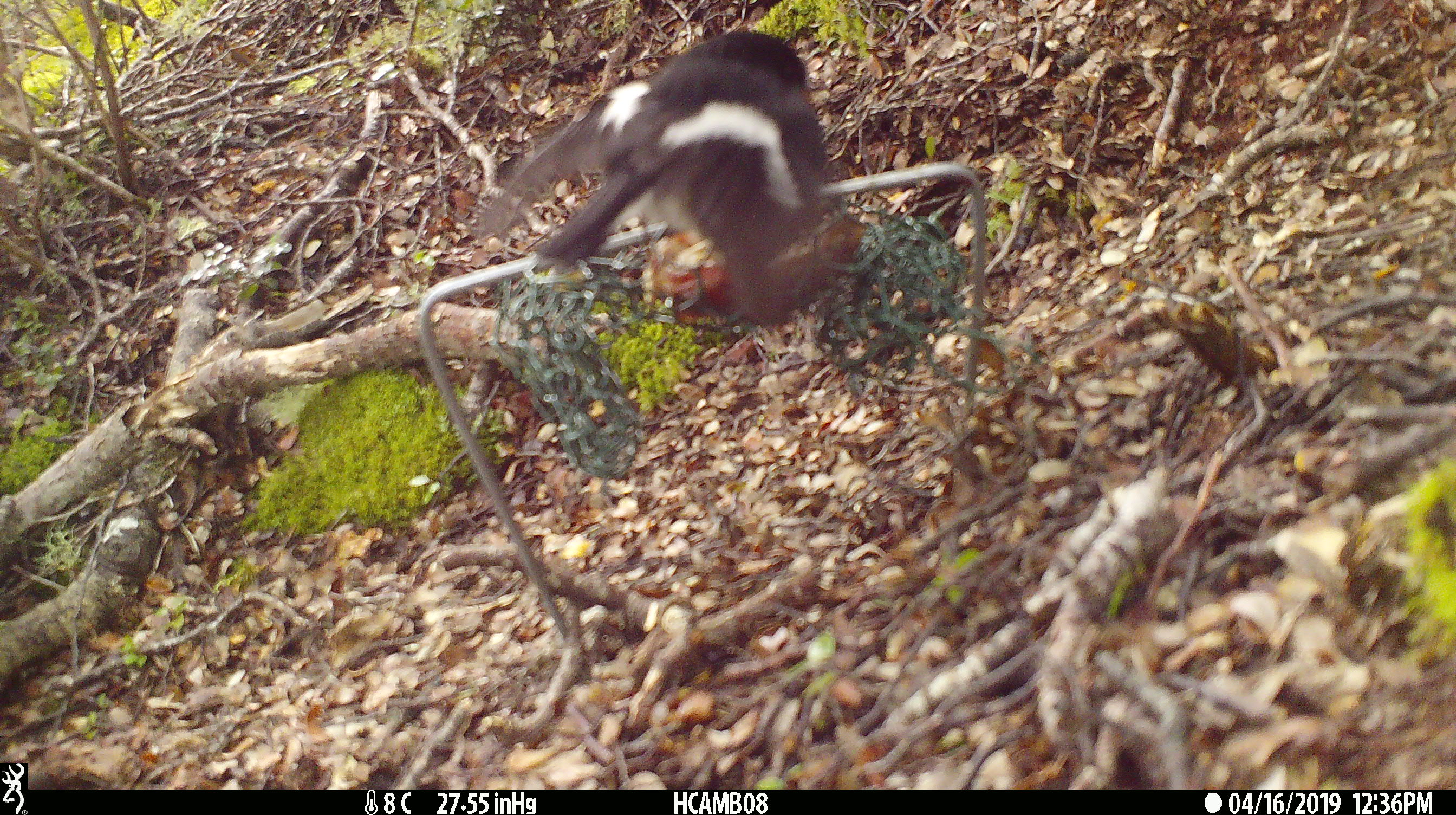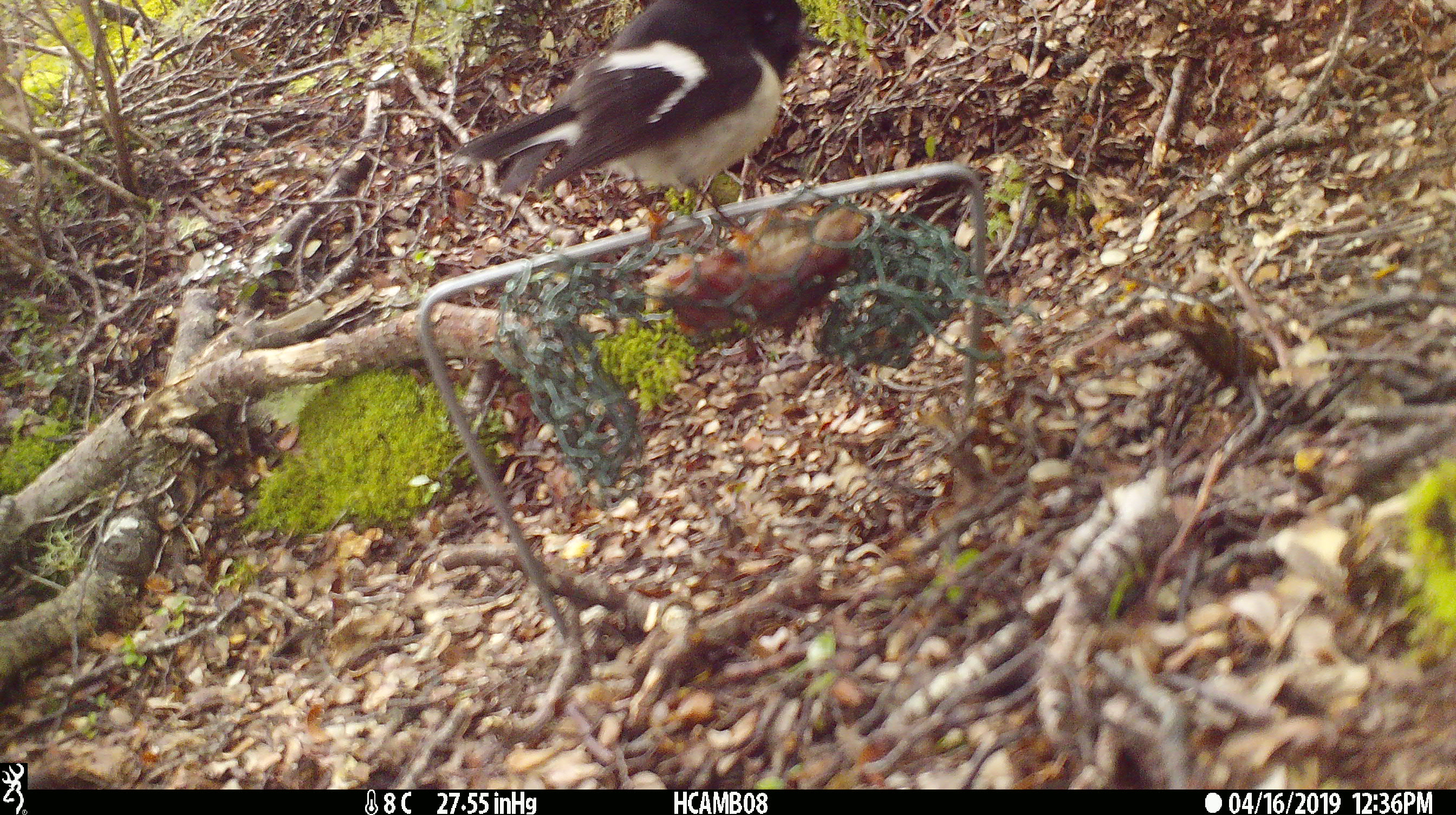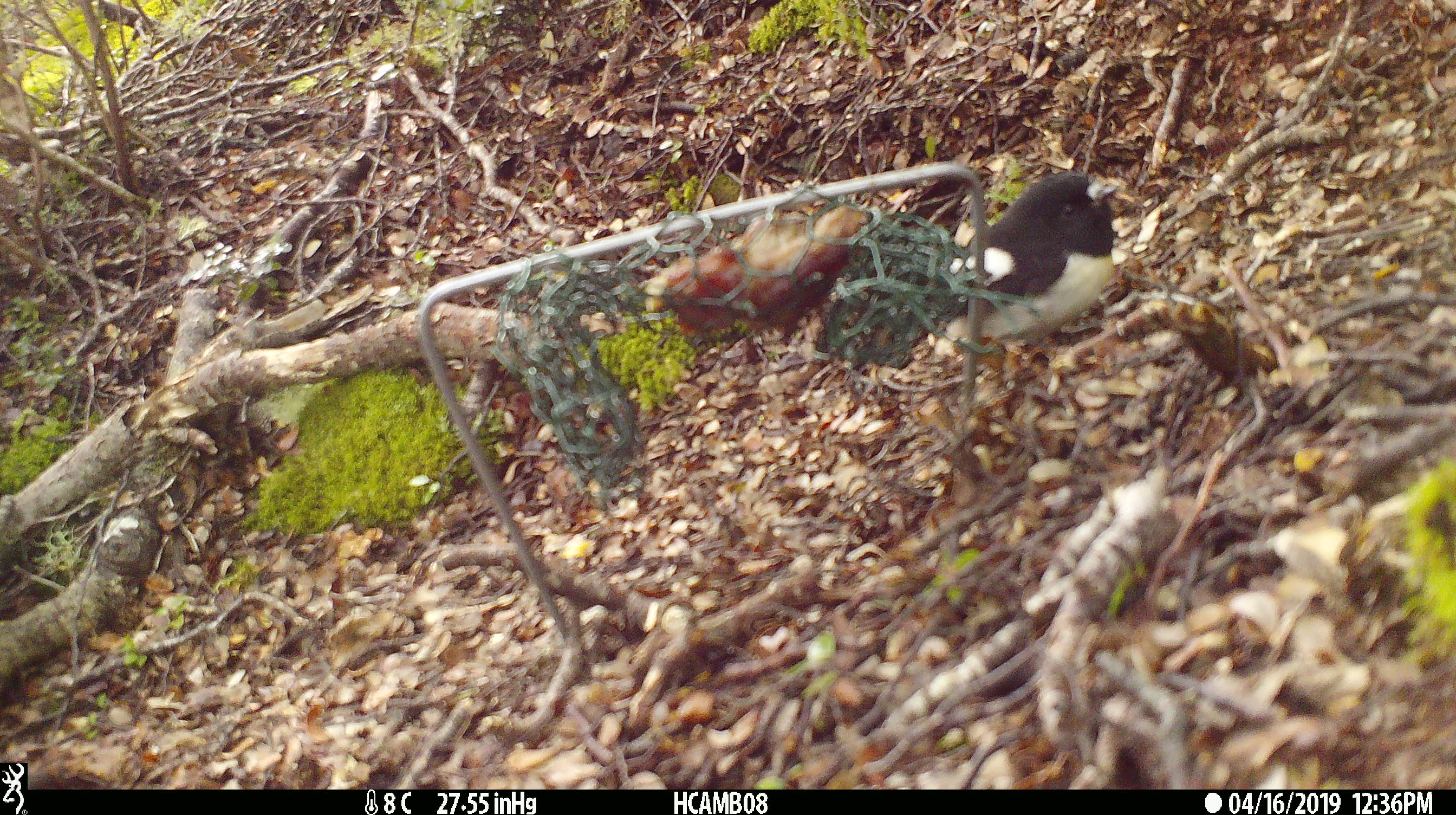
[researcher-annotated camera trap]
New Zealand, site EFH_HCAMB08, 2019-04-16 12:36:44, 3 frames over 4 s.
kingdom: Animalia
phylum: Chordata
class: Aves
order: Passeriformes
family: Petroicidae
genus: Petroica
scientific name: Petroica macrocephala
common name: tomtit